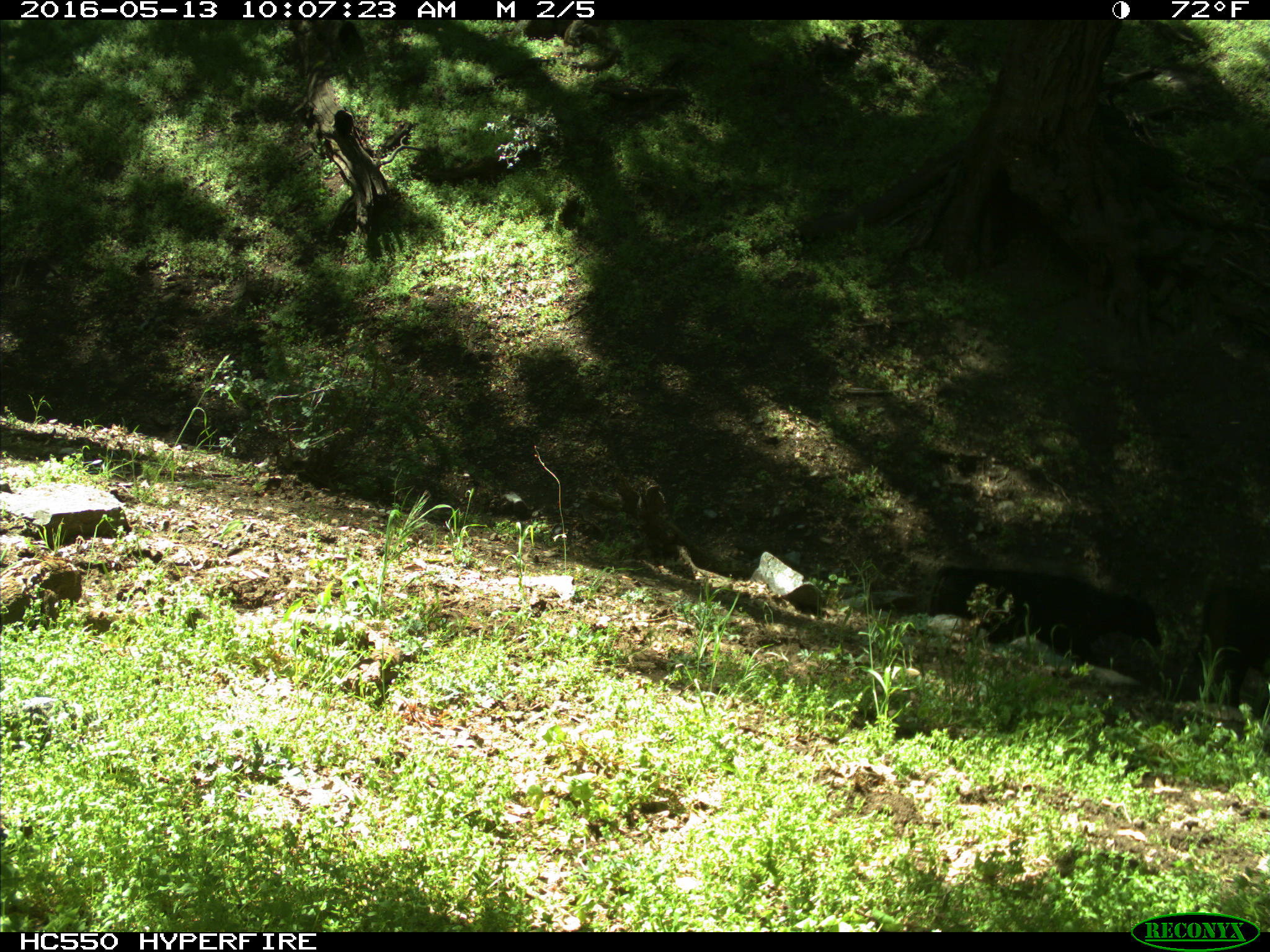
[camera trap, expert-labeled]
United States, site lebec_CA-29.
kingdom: Animalia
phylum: Chordata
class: Mammalia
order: Artiodactyla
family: Bovidae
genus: Bos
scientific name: Bos taurus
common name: domestic cow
Bos taurus (domestic cow).